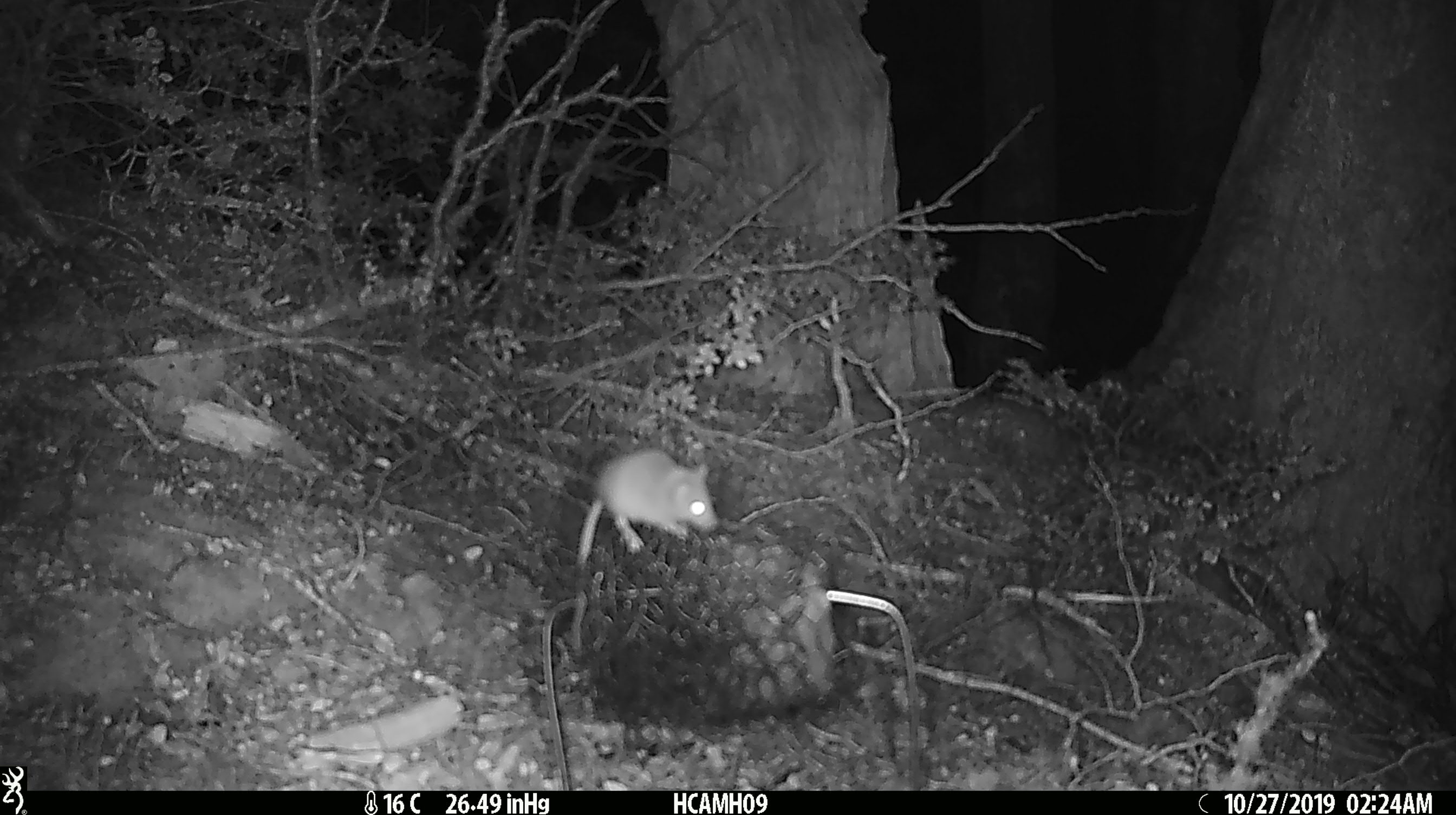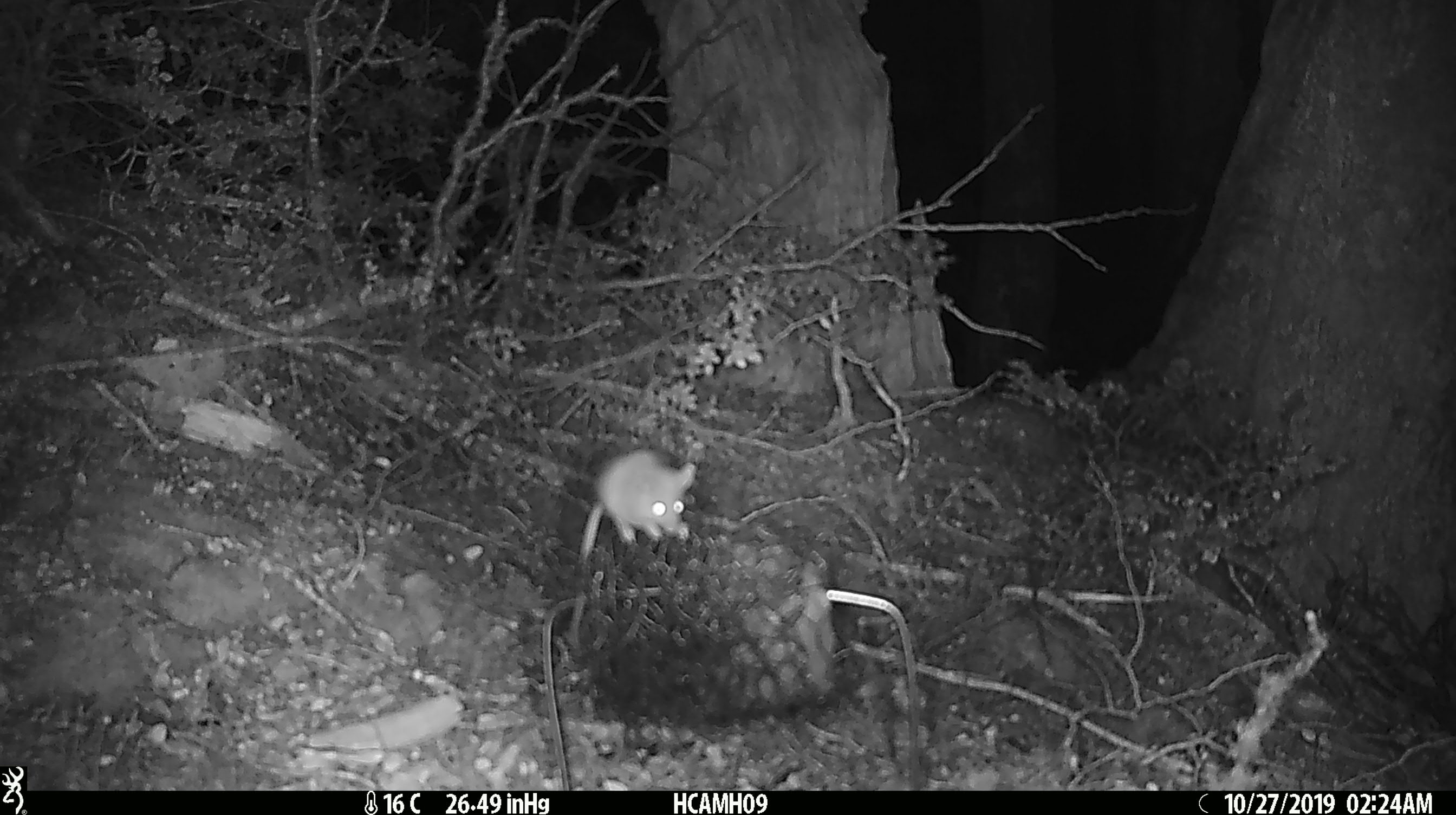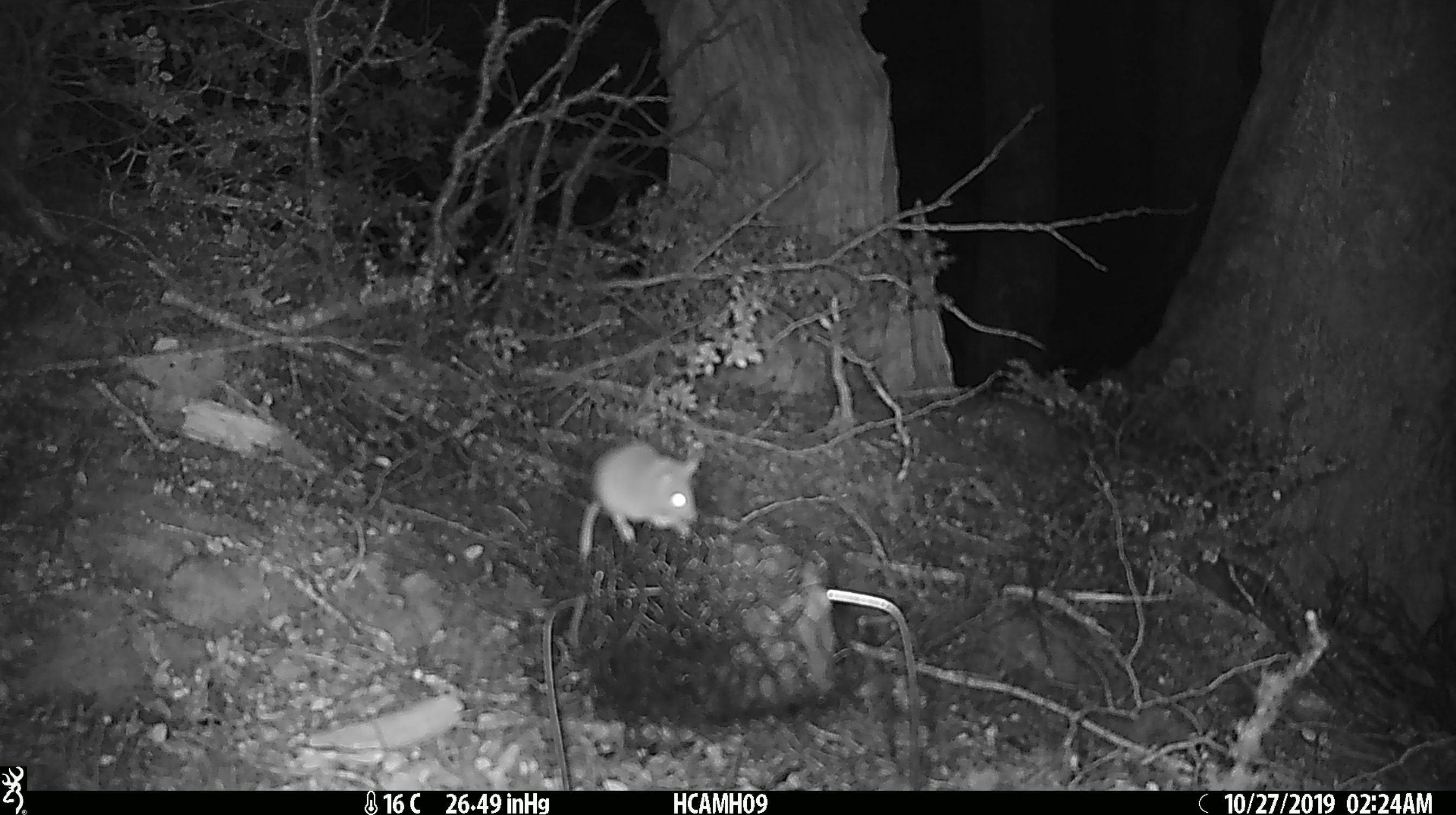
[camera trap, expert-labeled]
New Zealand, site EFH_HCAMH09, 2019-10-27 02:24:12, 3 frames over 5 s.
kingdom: Animalia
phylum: Chordata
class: Mammalia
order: Rodentia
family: Muridae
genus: Mus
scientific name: Mus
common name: mouse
Mouse (Mus).